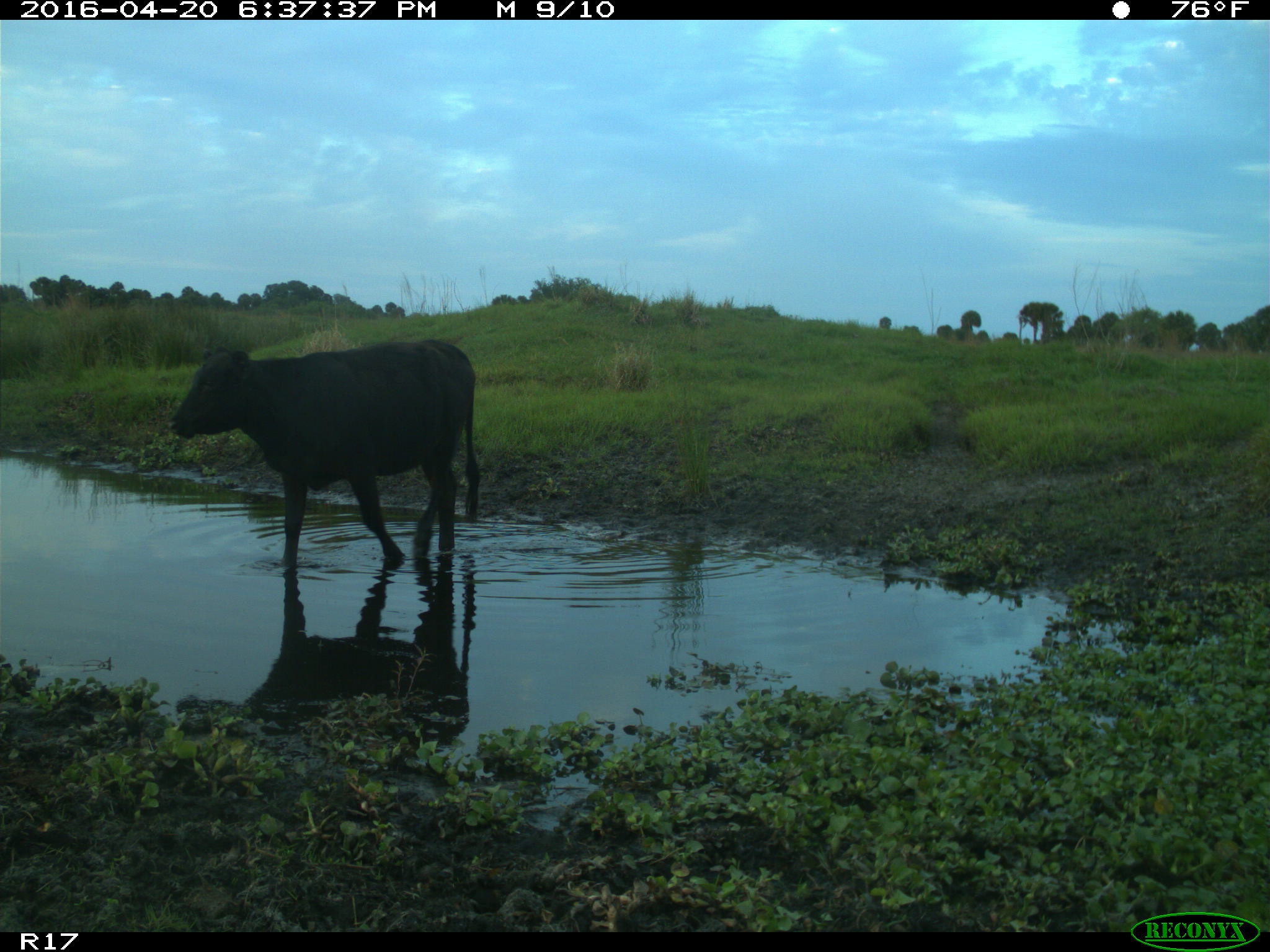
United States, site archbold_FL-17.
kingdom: Animalia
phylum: Chordata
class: Mammalia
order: Artiodactyla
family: Bovidae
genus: Bos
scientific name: Bos taurus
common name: domestic cow